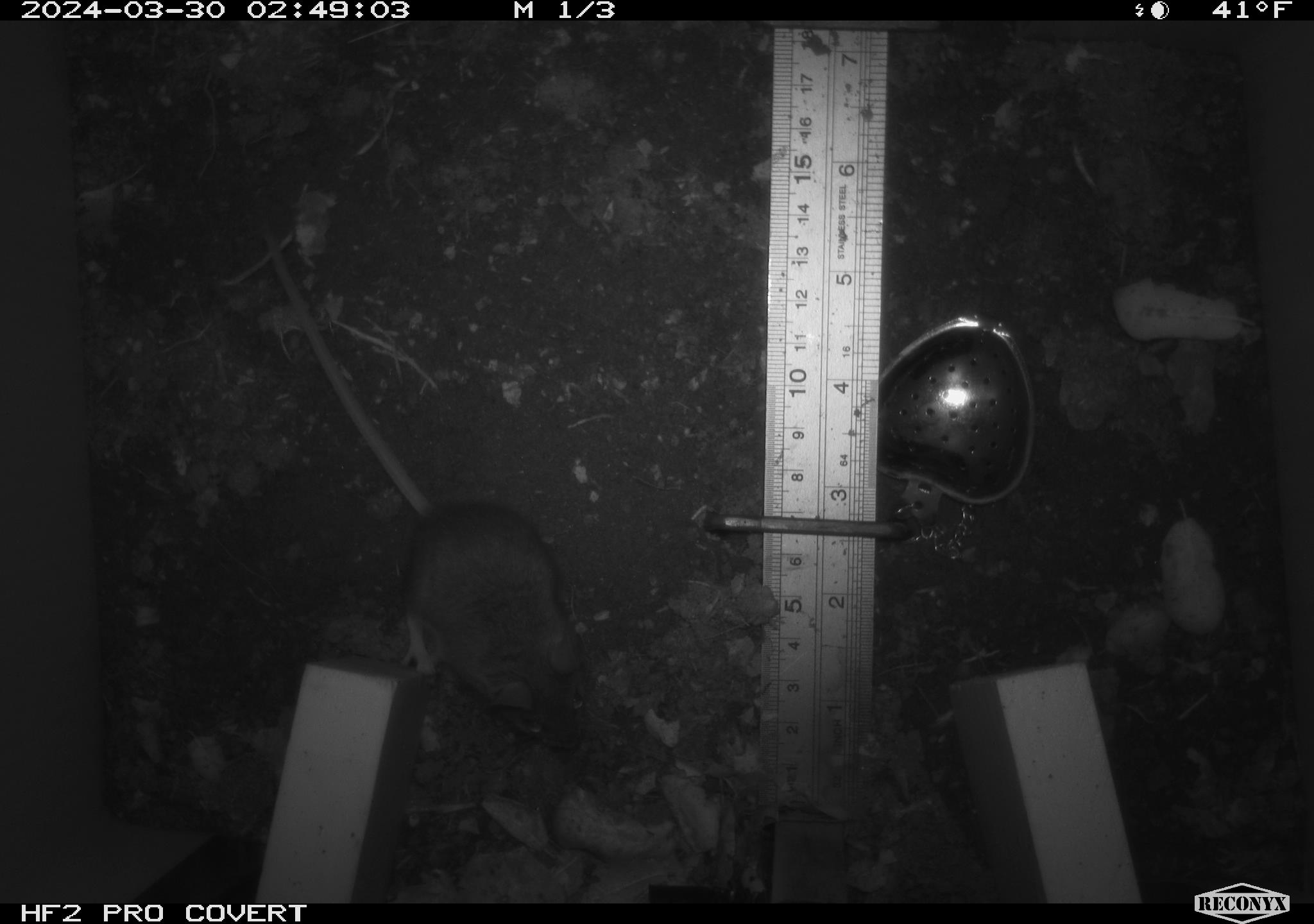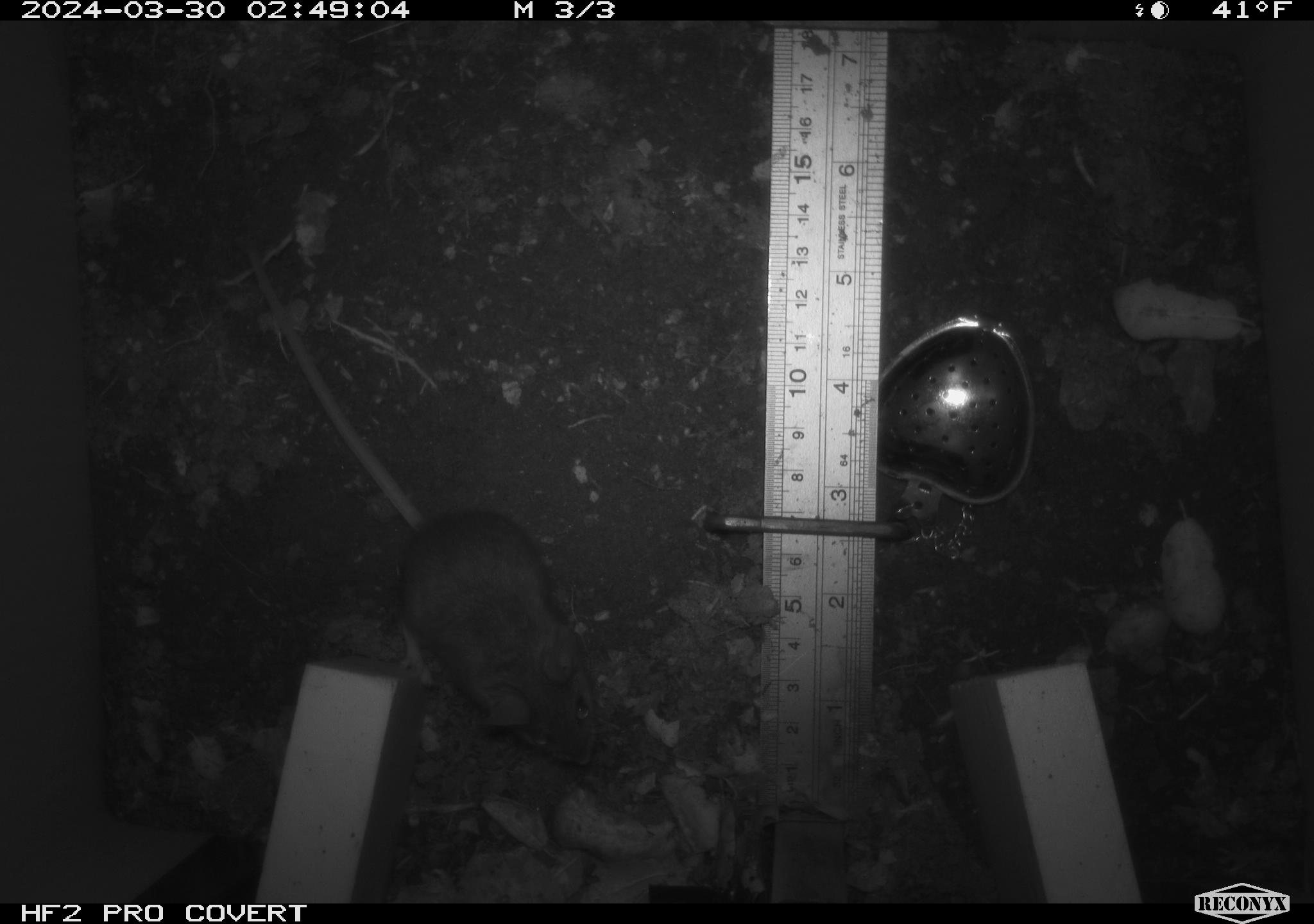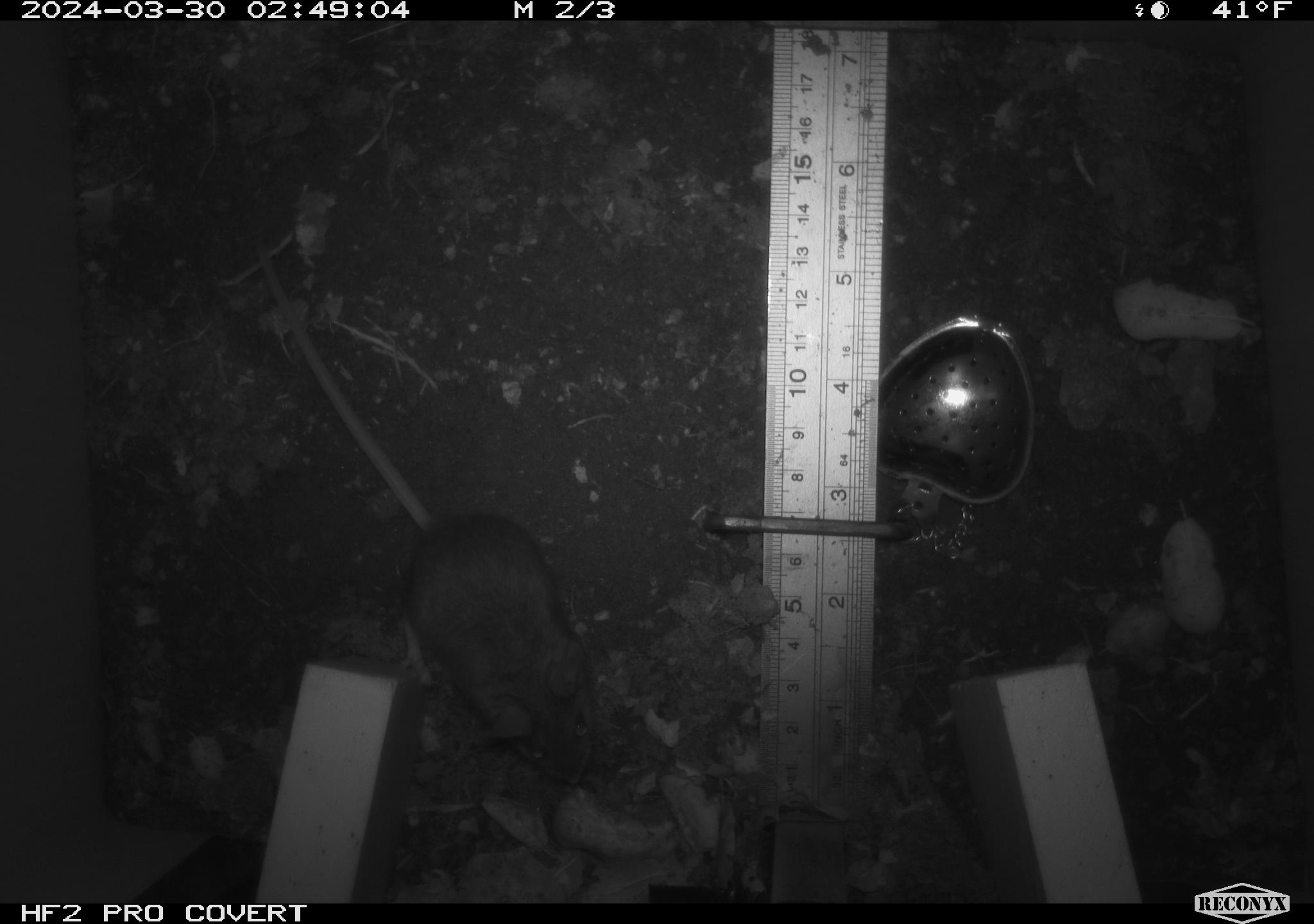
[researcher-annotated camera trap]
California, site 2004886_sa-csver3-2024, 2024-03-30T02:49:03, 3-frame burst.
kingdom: Animalia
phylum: Chordata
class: Mammalia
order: Rodentia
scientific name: Rodentia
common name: rodent